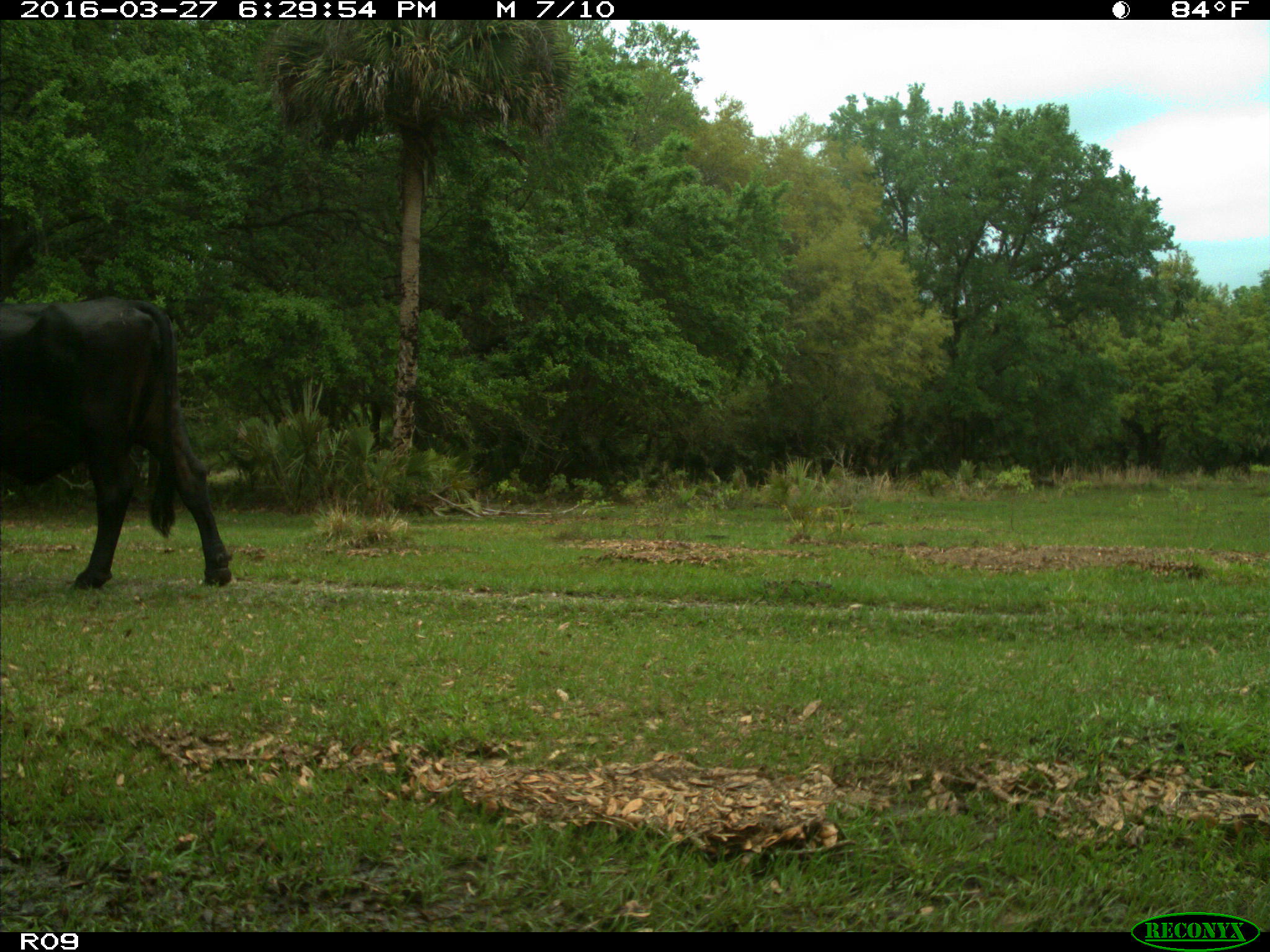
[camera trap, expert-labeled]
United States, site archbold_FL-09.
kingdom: Animalia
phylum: Chordata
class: Mammalia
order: Artiodactyla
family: Bovidae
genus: Bos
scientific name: Bos taurus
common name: domestic cow